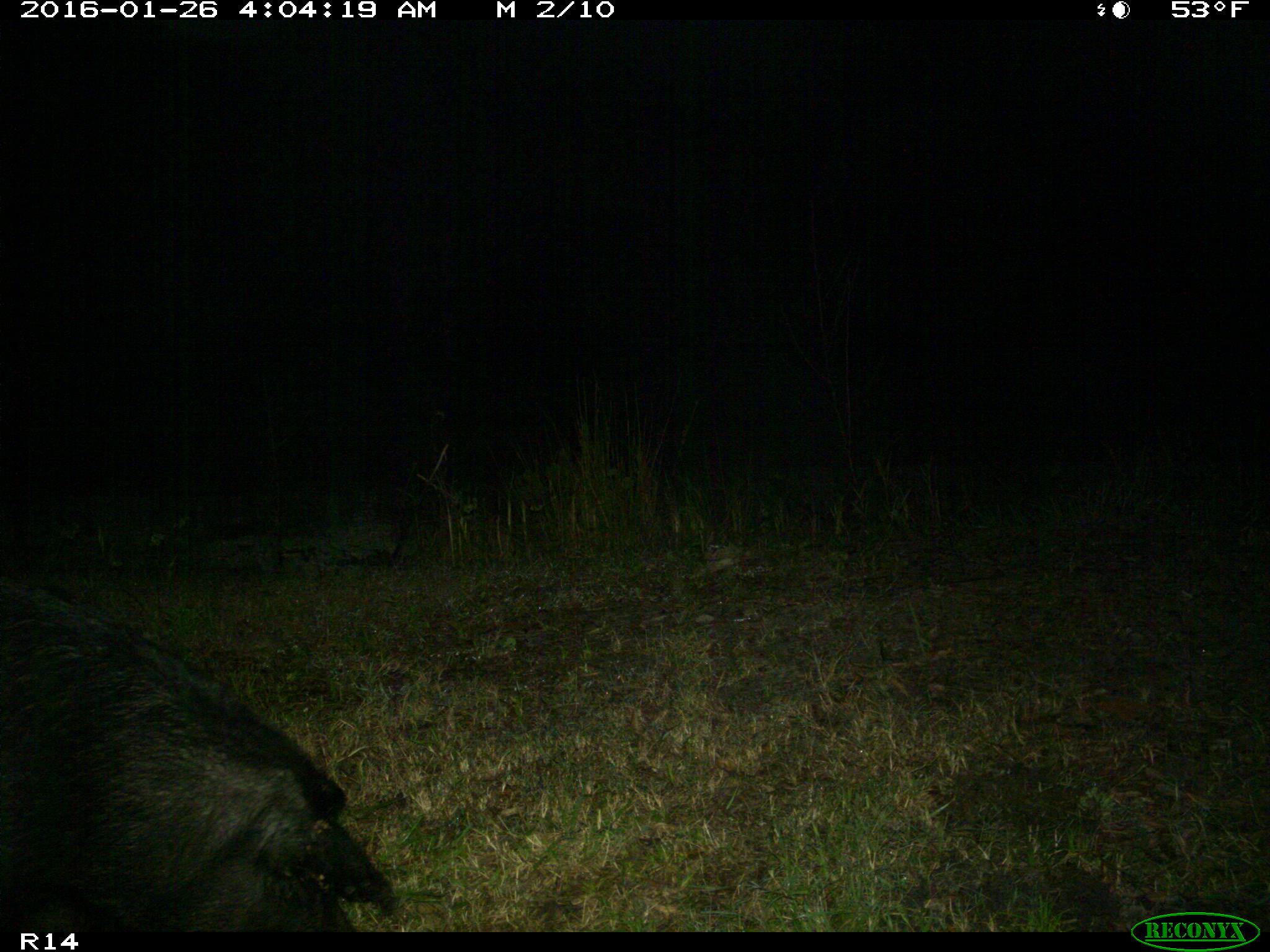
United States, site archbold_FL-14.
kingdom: Animalia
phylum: Chordata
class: Mammalia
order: Artiodactyla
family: Suidae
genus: Sus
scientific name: Sus scrofa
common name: wild boar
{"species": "Sus scrofa (wild boar)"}